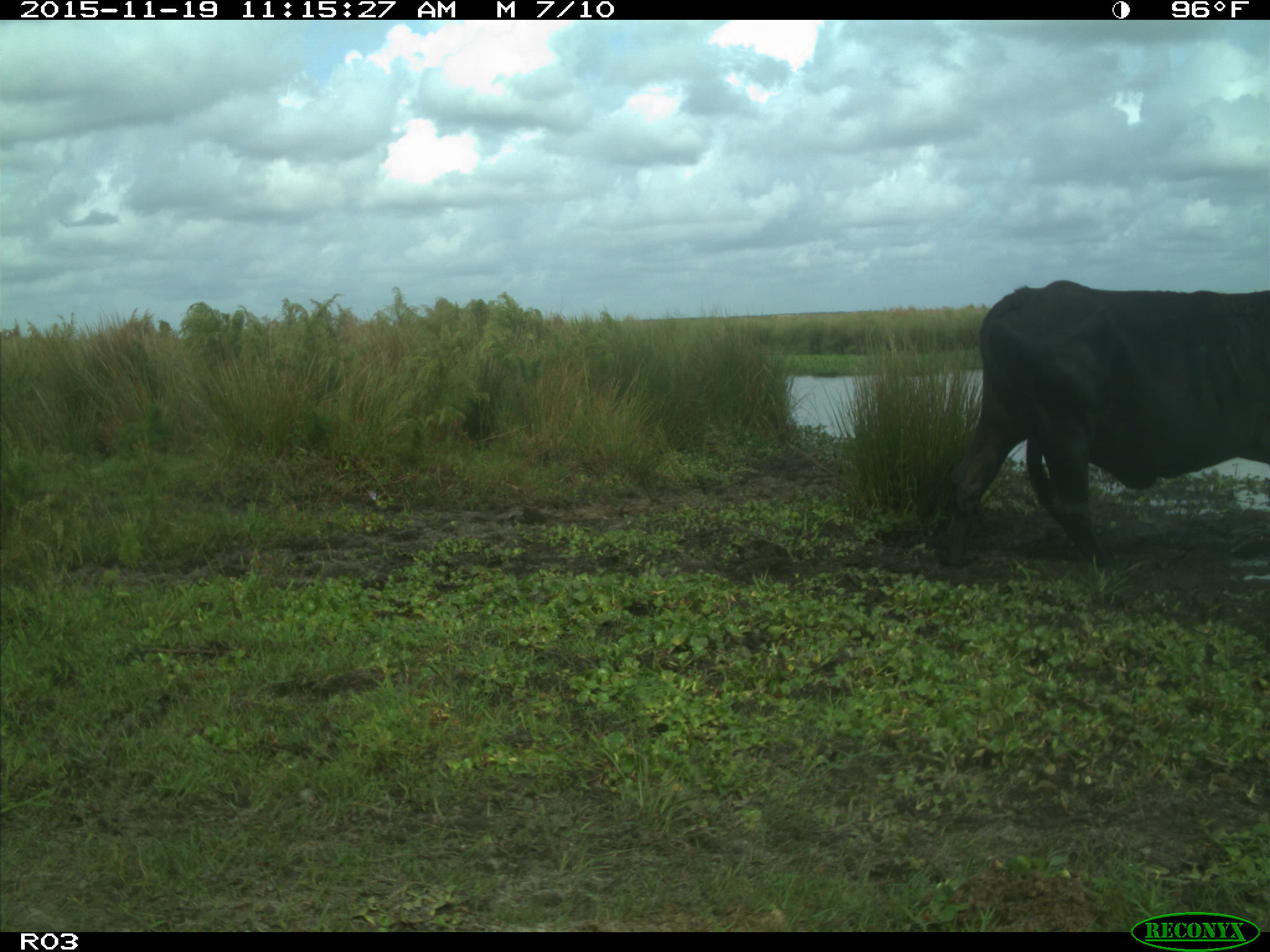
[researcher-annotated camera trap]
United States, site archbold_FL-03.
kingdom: Animalia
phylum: Chordata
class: Mammalia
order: Artiodactyla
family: Bovidae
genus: Bos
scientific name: Bos taurus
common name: domestic cow